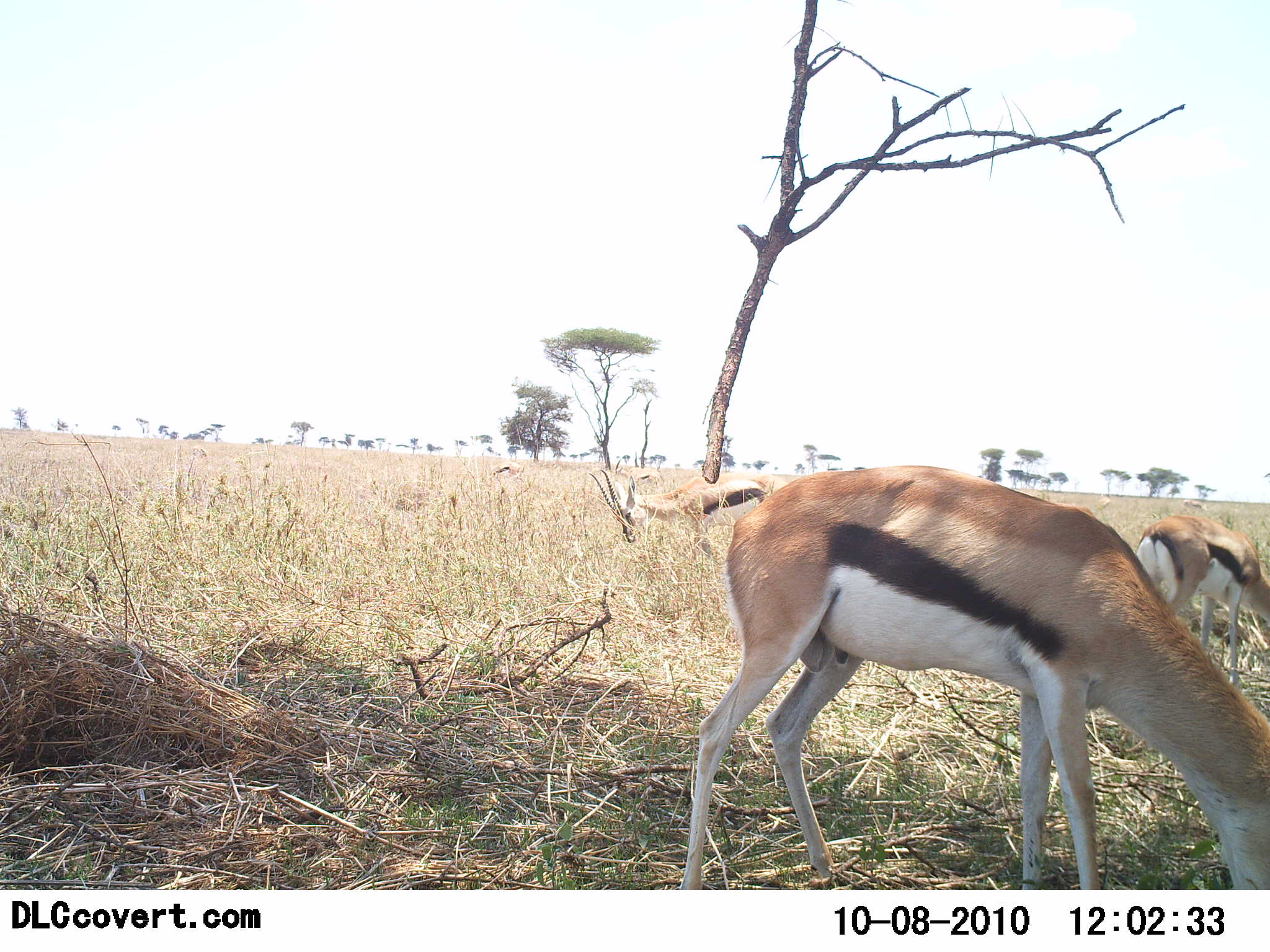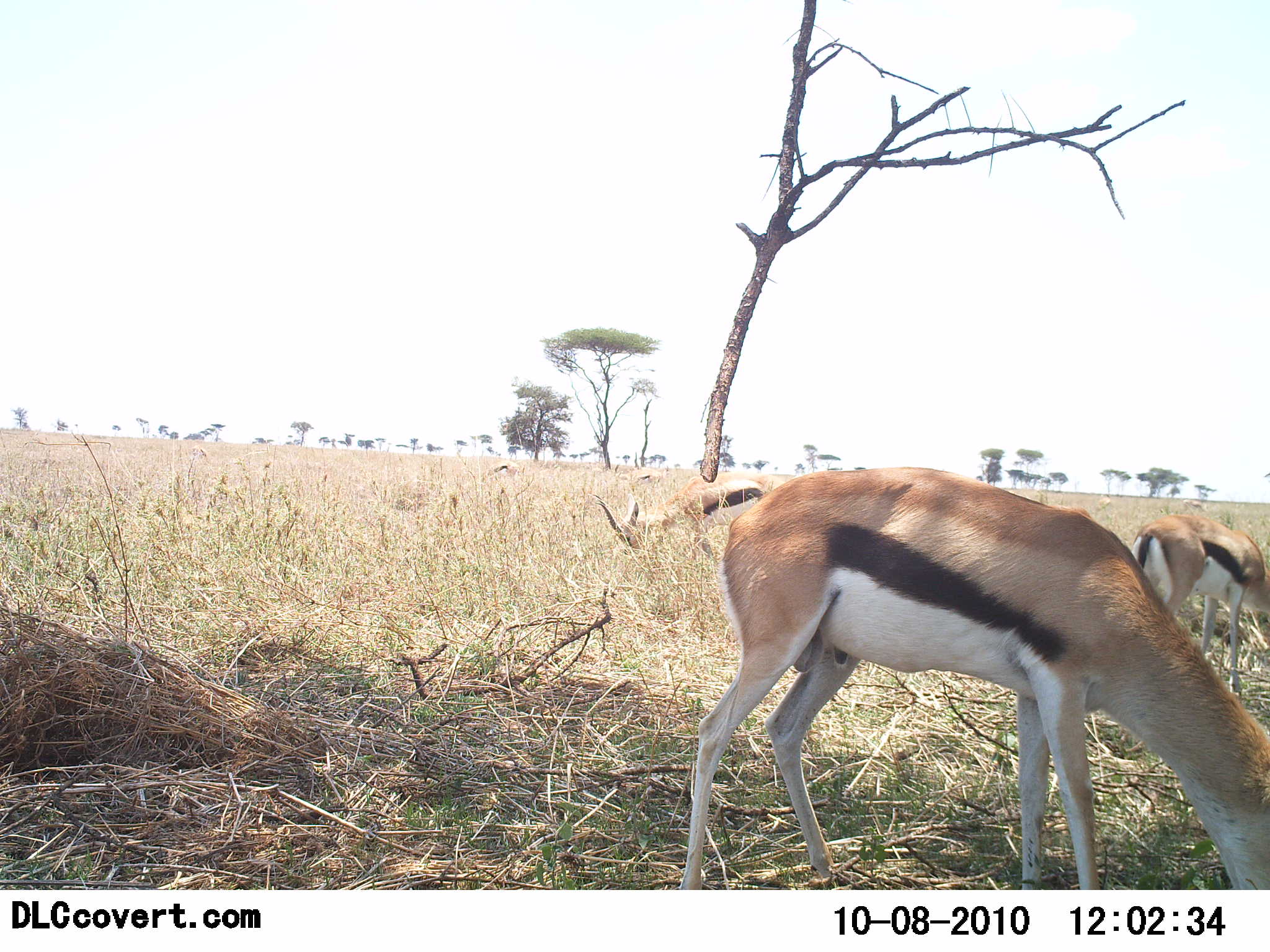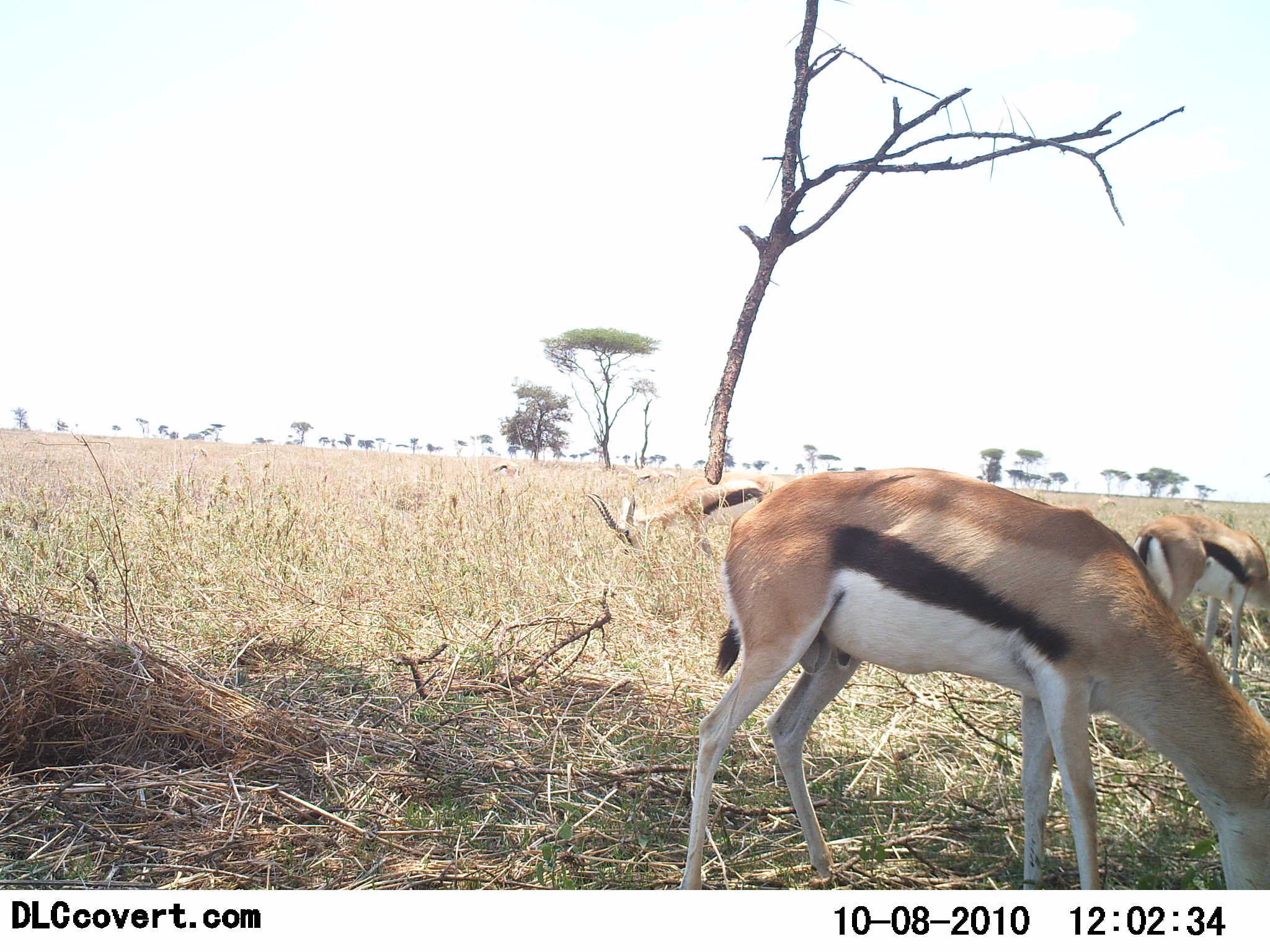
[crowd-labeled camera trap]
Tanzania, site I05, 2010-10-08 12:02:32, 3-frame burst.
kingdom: Animalia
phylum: Chordata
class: Mammalia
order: Artiodactyla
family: Bovidae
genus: Eudorcas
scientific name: Eudorcas thomsonii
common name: thomson's gazelle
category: gazellethomsons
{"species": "gazellethomsons (thomson's gazelle) (Eudorcas thomsonii)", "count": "3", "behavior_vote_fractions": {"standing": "17%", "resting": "0%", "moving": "0%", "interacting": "0%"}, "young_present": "0%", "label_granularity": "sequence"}